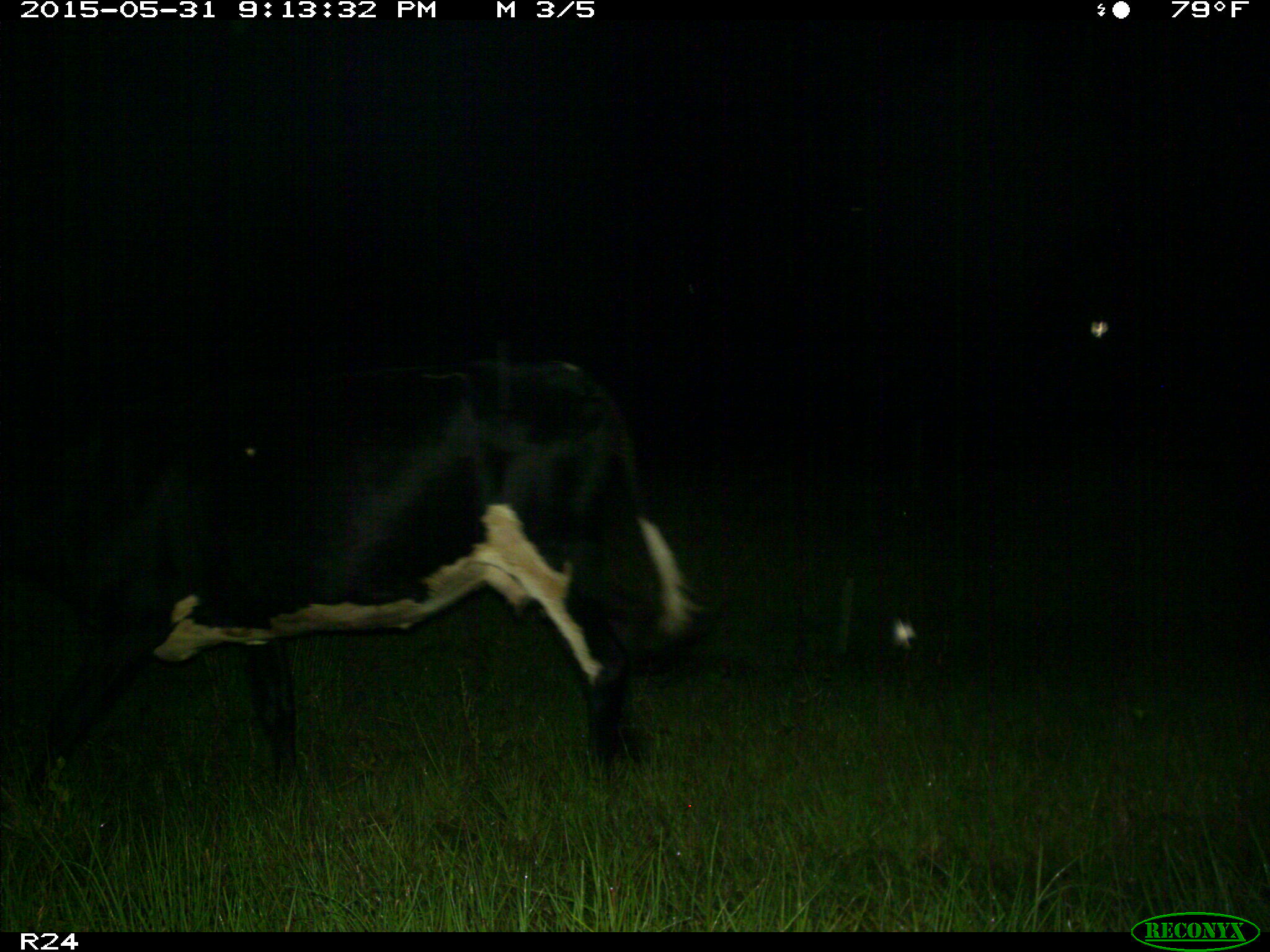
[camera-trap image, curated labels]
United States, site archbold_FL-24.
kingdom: Animalia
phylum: Chordata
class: Mammalia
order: Artiodactyla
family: Bovidae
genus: Bos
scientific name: Bos taurus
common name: domestic cow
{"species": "Bos taurus (domestic cow)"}